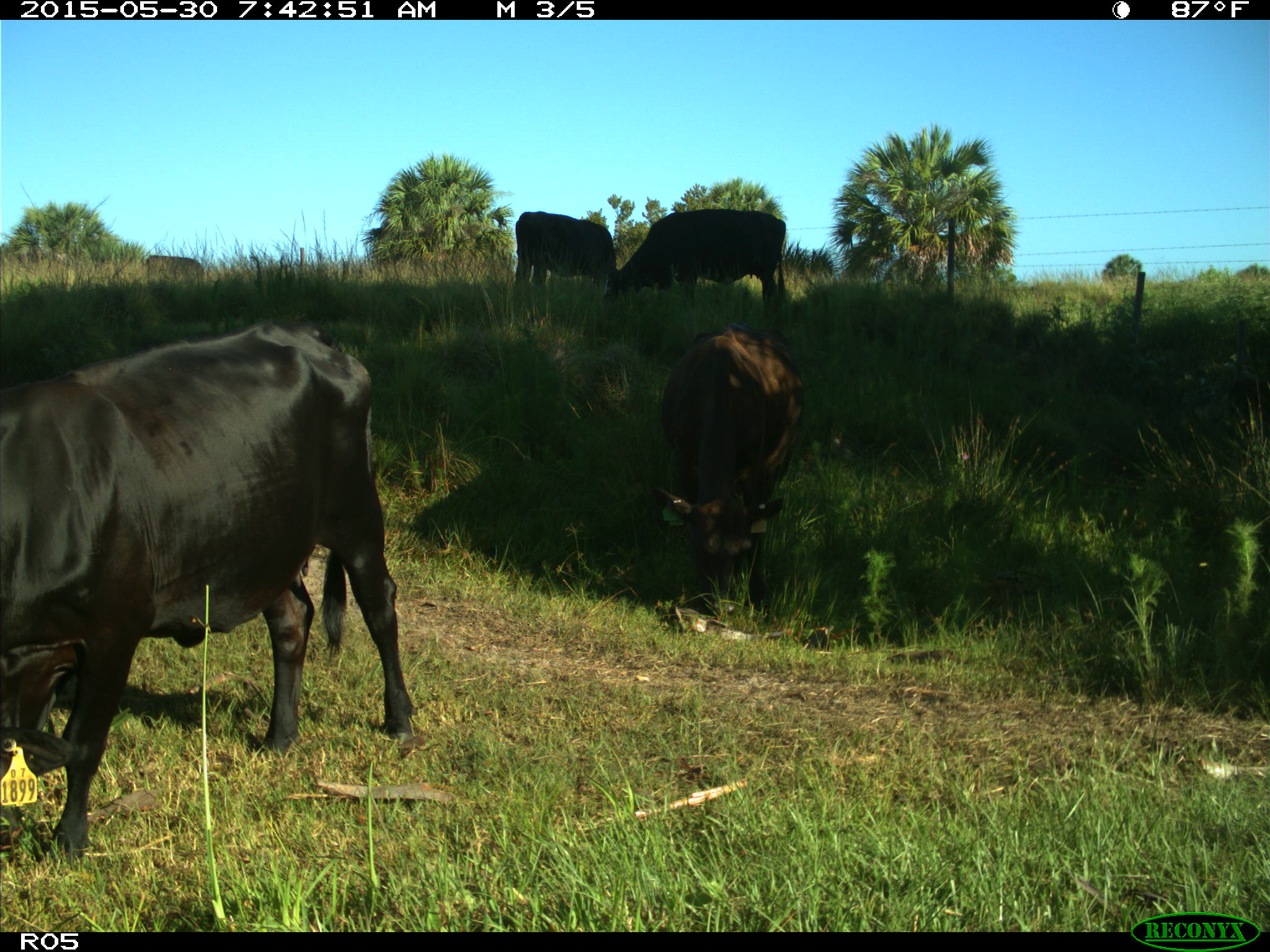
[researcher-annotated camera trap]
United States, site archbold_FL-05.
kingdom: Animalia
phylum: Chordata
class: Mammalia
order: Artiodactyla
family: Bovidae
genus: Bos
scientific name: Bos taurus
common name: domestic cow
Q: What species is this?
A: Bos taurus (domestic cow).